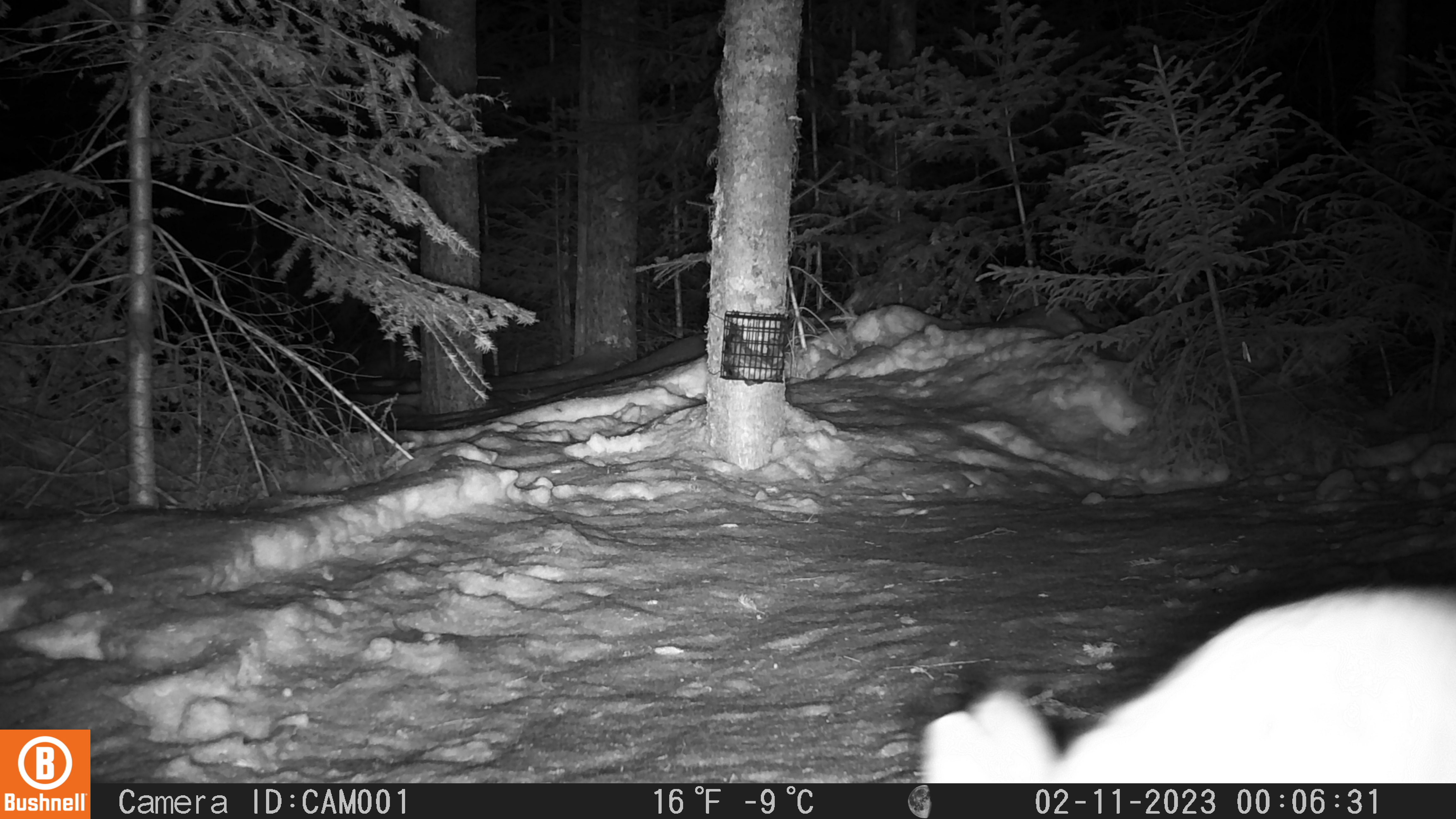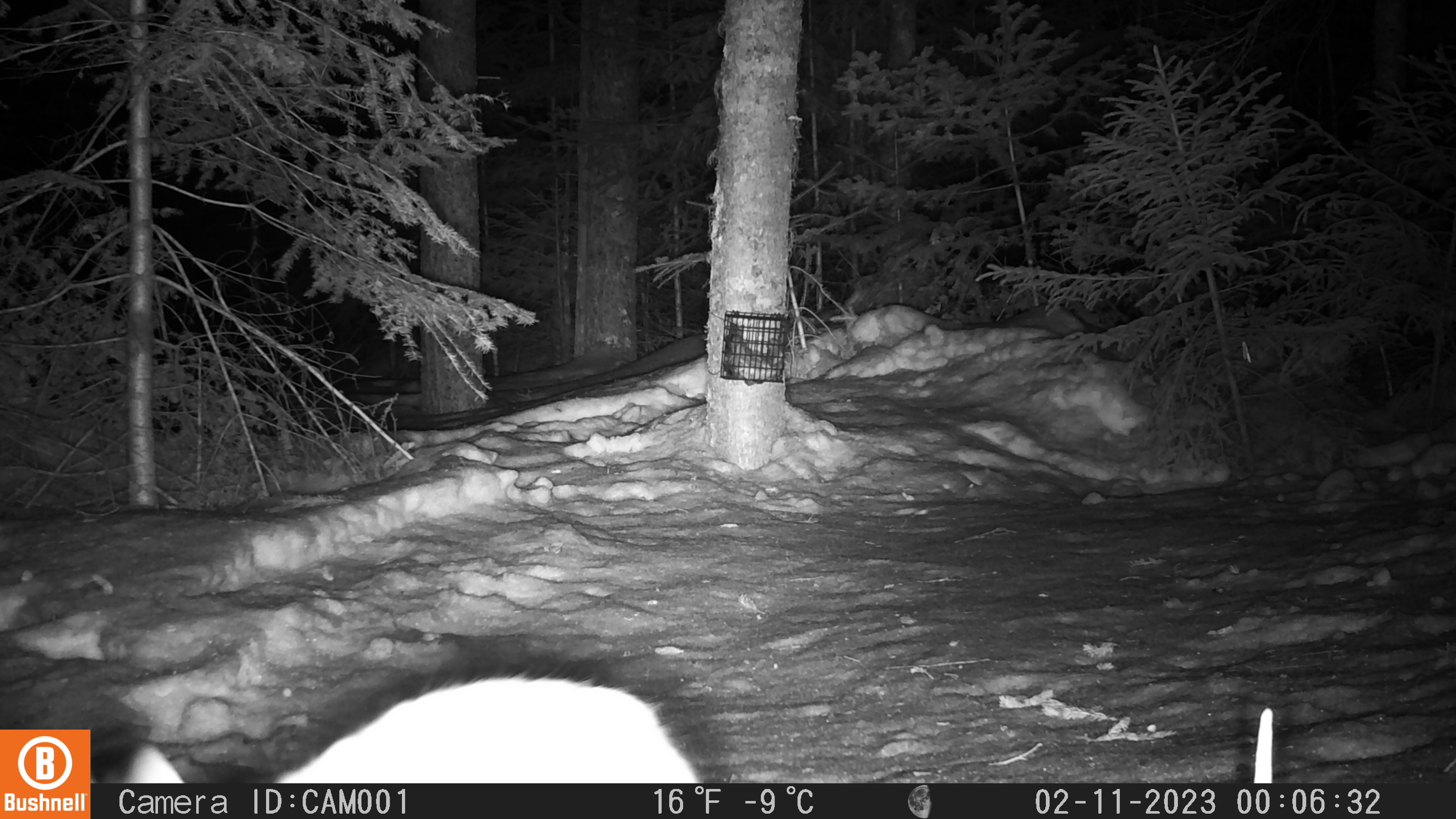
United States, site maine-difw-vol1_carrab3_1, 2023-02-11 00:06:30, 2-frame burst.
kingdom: Animalia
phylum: Chordata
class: Mammalia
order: Lagomorpha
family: Leporidae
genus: Lepus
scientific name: Lepus americanus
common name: snowshoe hare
Snowshoe hare (Lepus americanus).